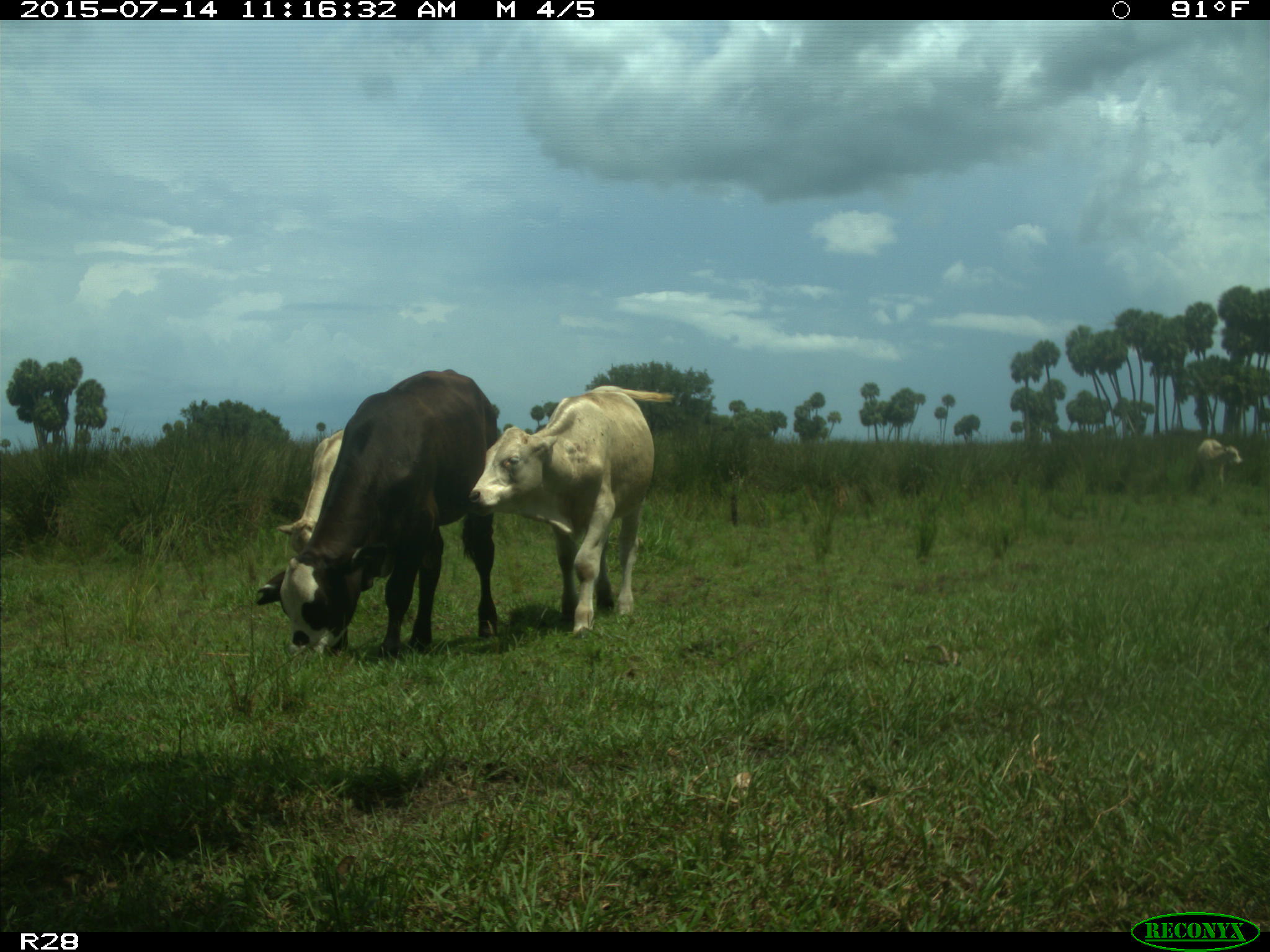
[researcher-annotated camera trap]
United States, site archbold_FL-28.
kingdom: Animalia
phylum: Chordata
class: Mammalia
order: Artiodactyla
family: Bovidae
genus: Bos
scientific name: Bos taurus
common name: domestic cow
Bos taurus (domestic cow).